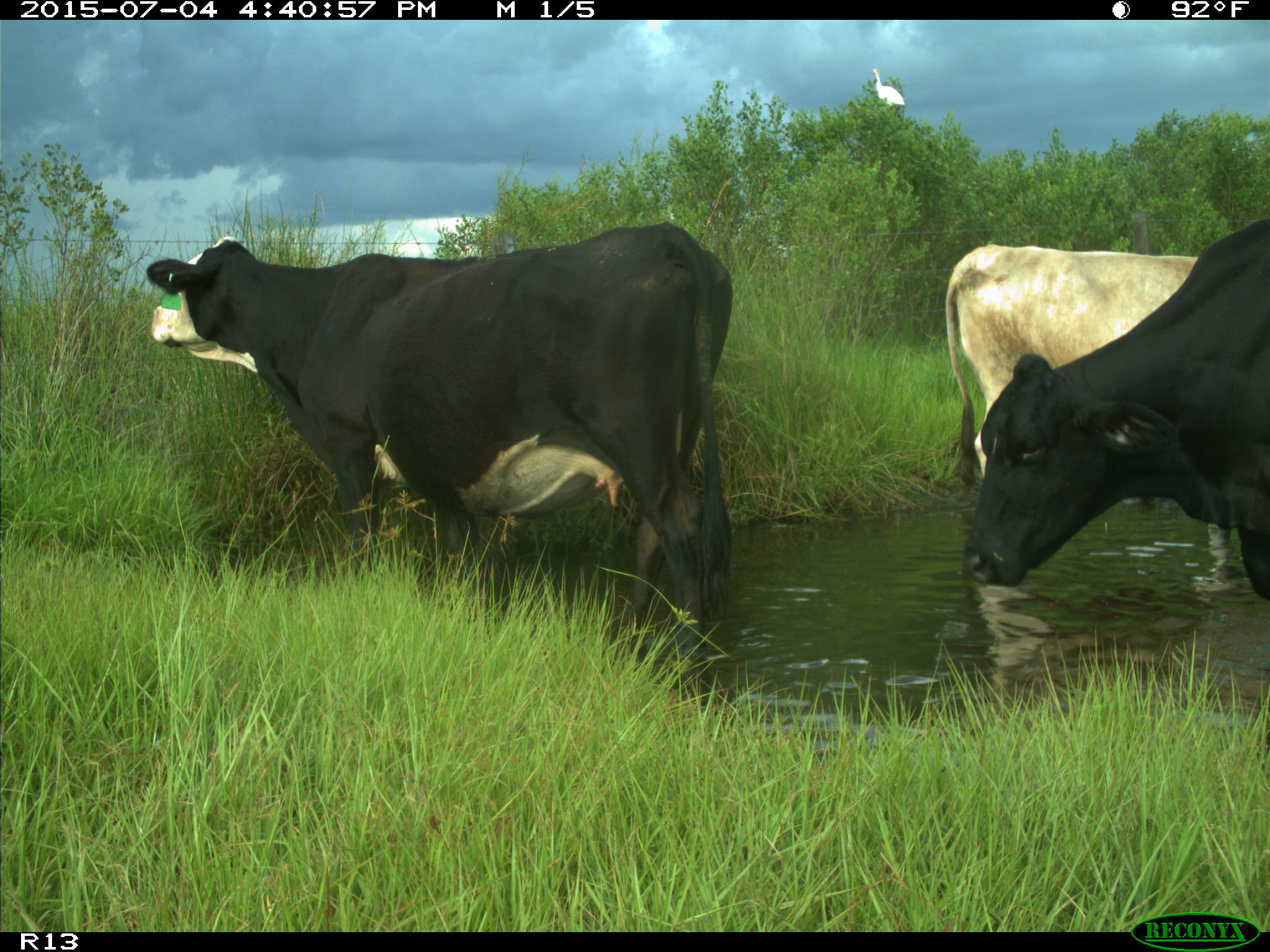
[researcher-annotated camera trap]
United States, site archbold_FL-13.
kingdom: Animalia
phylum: Chordata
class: Mammalia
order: Artiodactyla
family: Bovidae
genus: Bos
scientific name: Bos taurus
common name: domestic cow